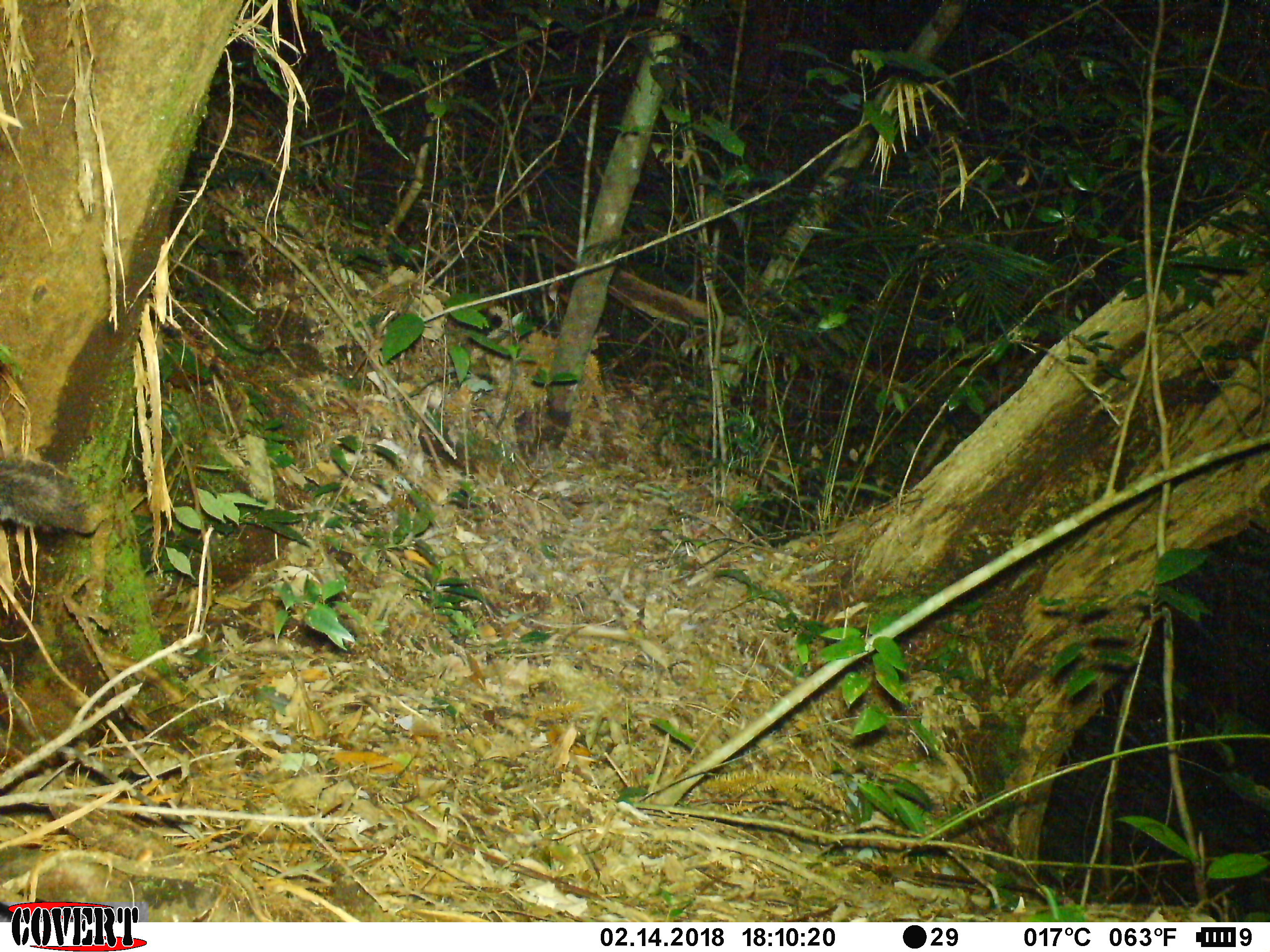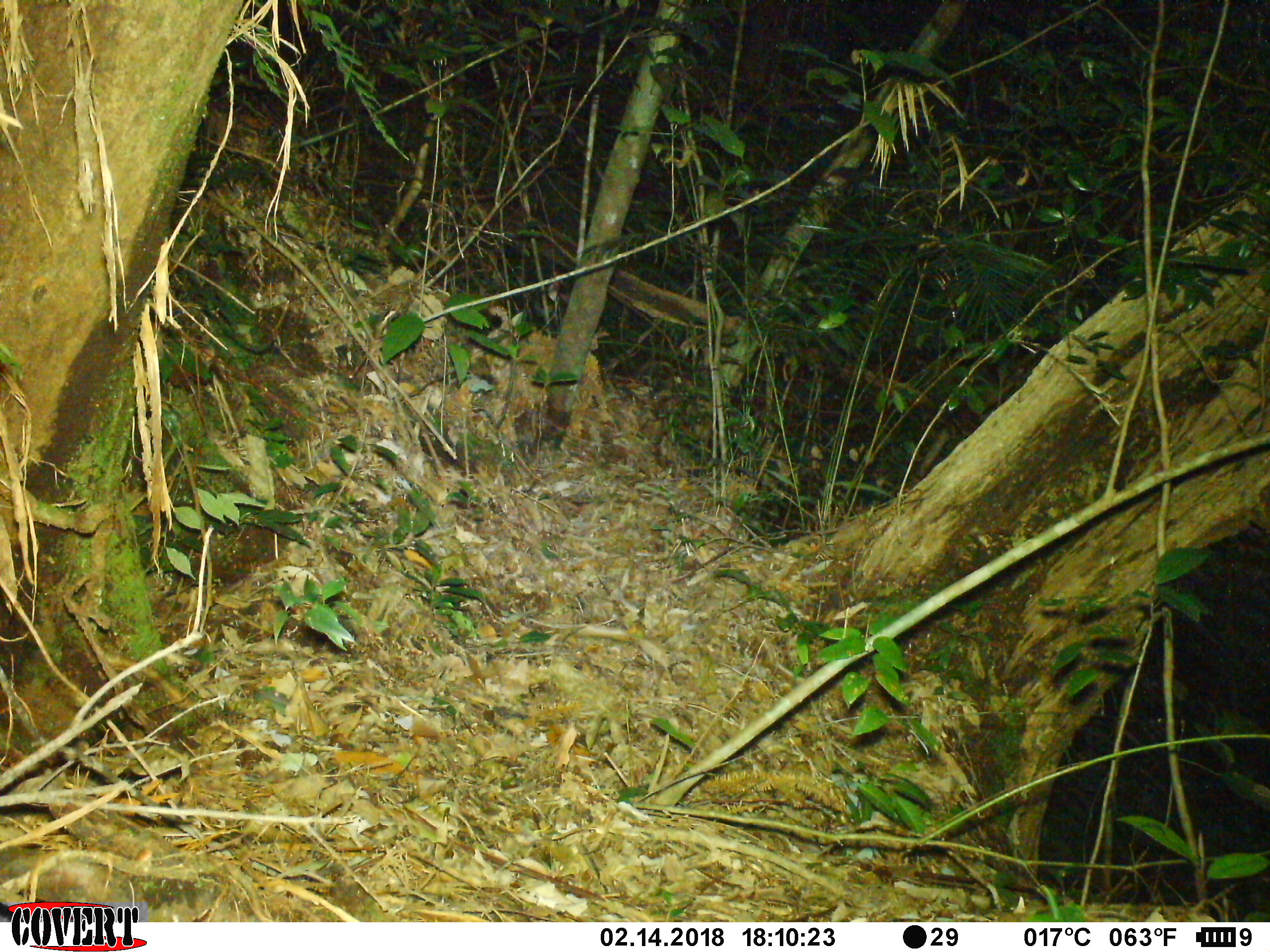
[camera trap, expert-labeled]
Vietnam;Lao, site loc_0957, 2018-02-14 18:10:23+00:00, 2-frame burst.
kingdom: Animalia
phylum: Chordata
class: Mammalia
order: Rodentia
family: Sciuridae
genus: Dremomys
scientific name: Dremomys rufigenis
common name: red-cheeked squirrel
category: red cheeked squirrel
Red cheeked squirrel (red-cheeked squirrel) (Dremomys rufigenis). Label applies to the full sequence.